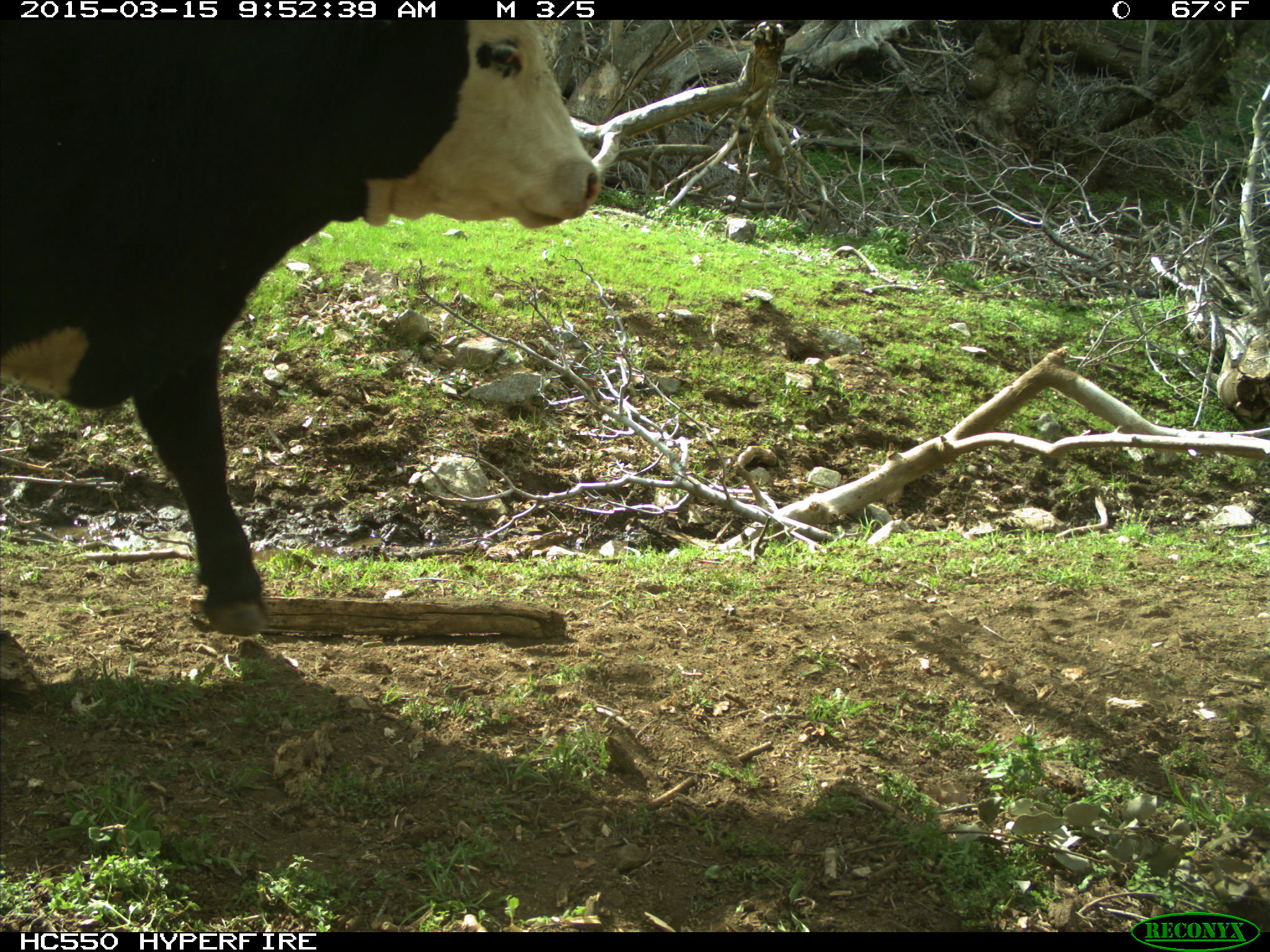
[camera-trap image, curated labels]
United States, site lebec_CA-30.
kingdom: Animalia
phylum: Chordata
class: Mammalia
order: Artiodactyla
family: Bovidae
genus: Bos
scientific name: Bos taurus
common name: domestic cow